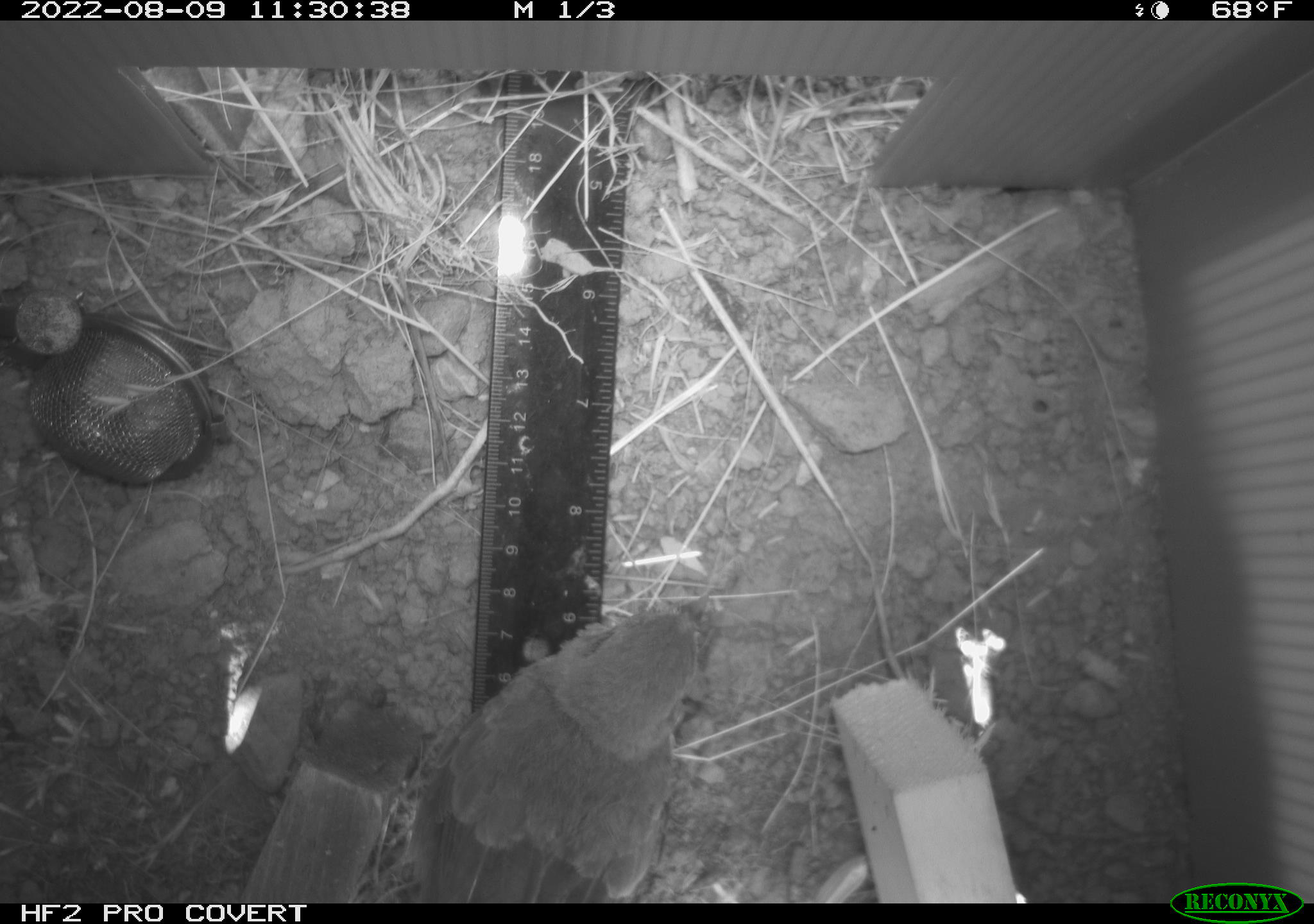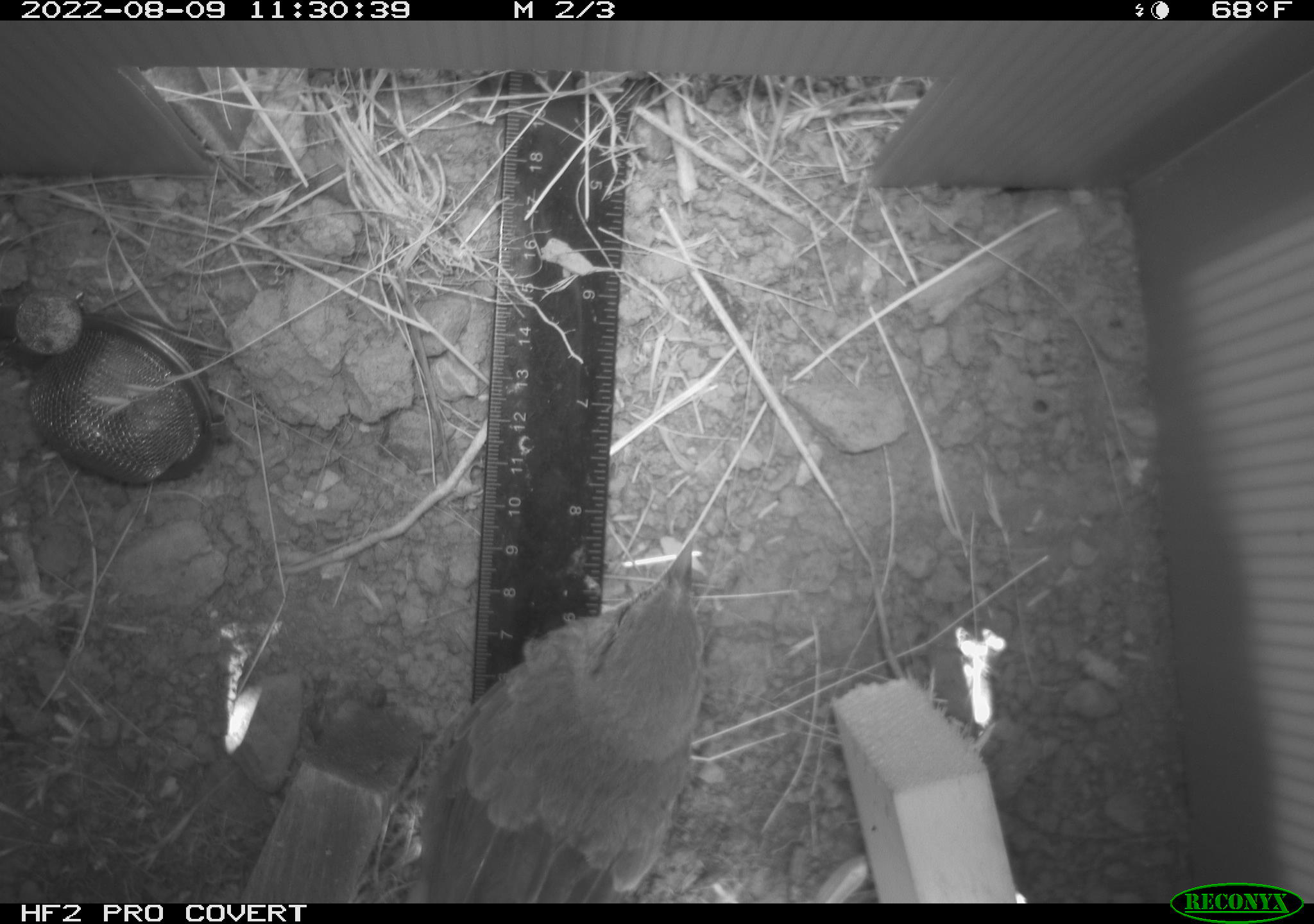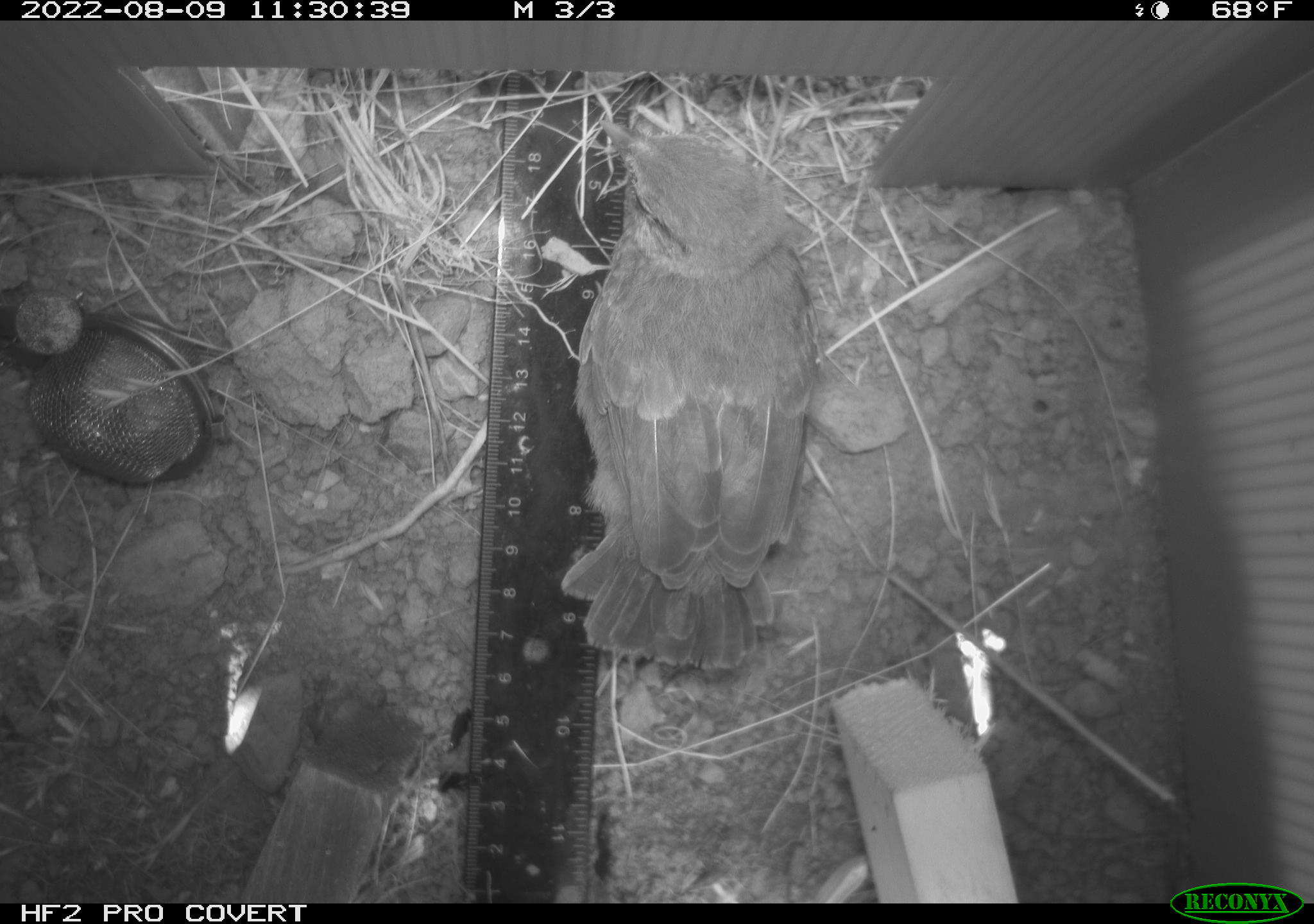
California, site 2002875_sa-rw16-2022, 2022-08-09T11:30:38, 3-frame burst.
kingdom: Animalia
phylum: Chordata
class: Aves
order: Passeriformes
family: Sturnidae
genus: Sturnus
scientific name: Sturnus vulgaris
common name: common starling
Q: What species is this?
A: Common starling (Sturnus vulgaris).